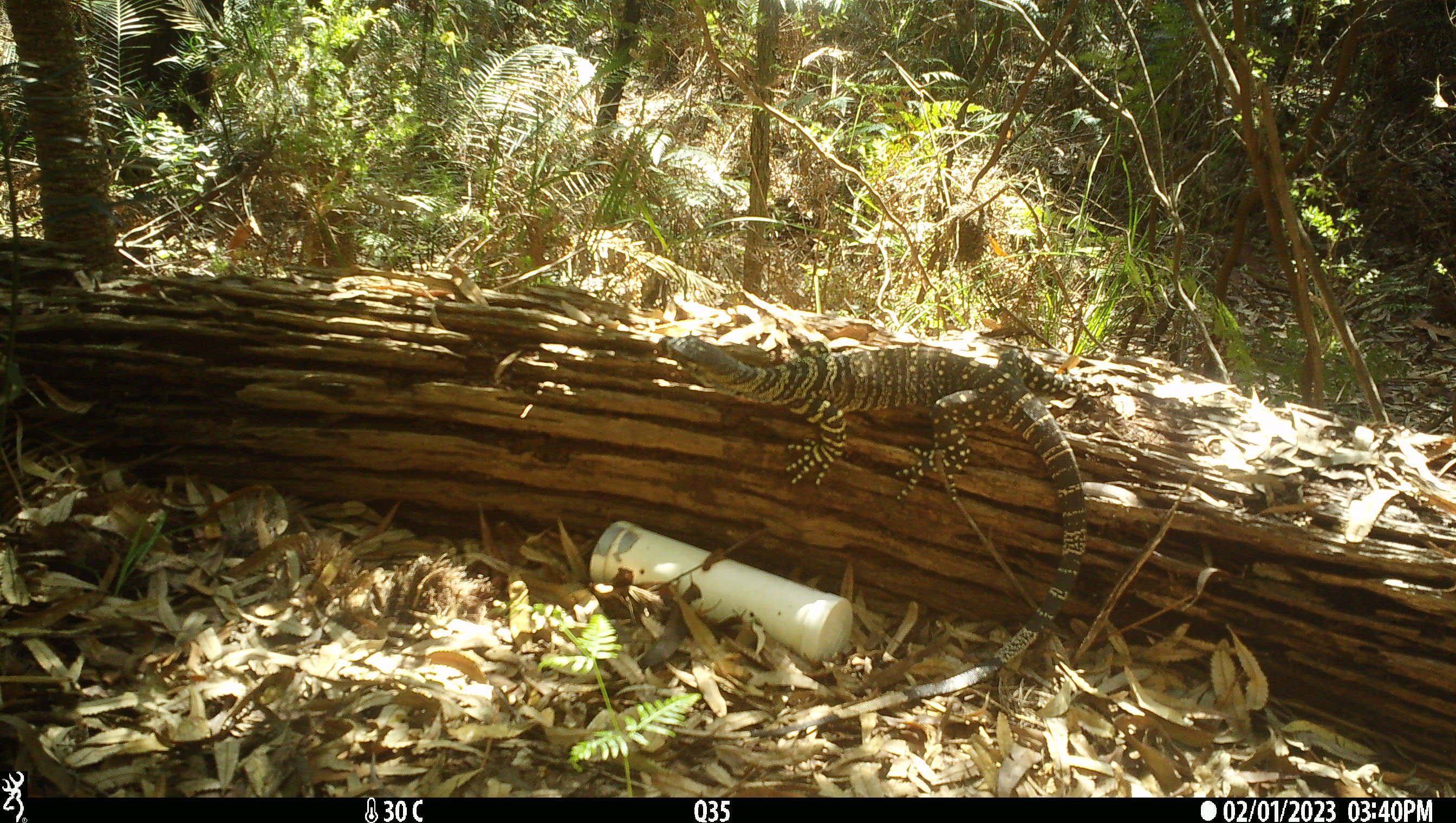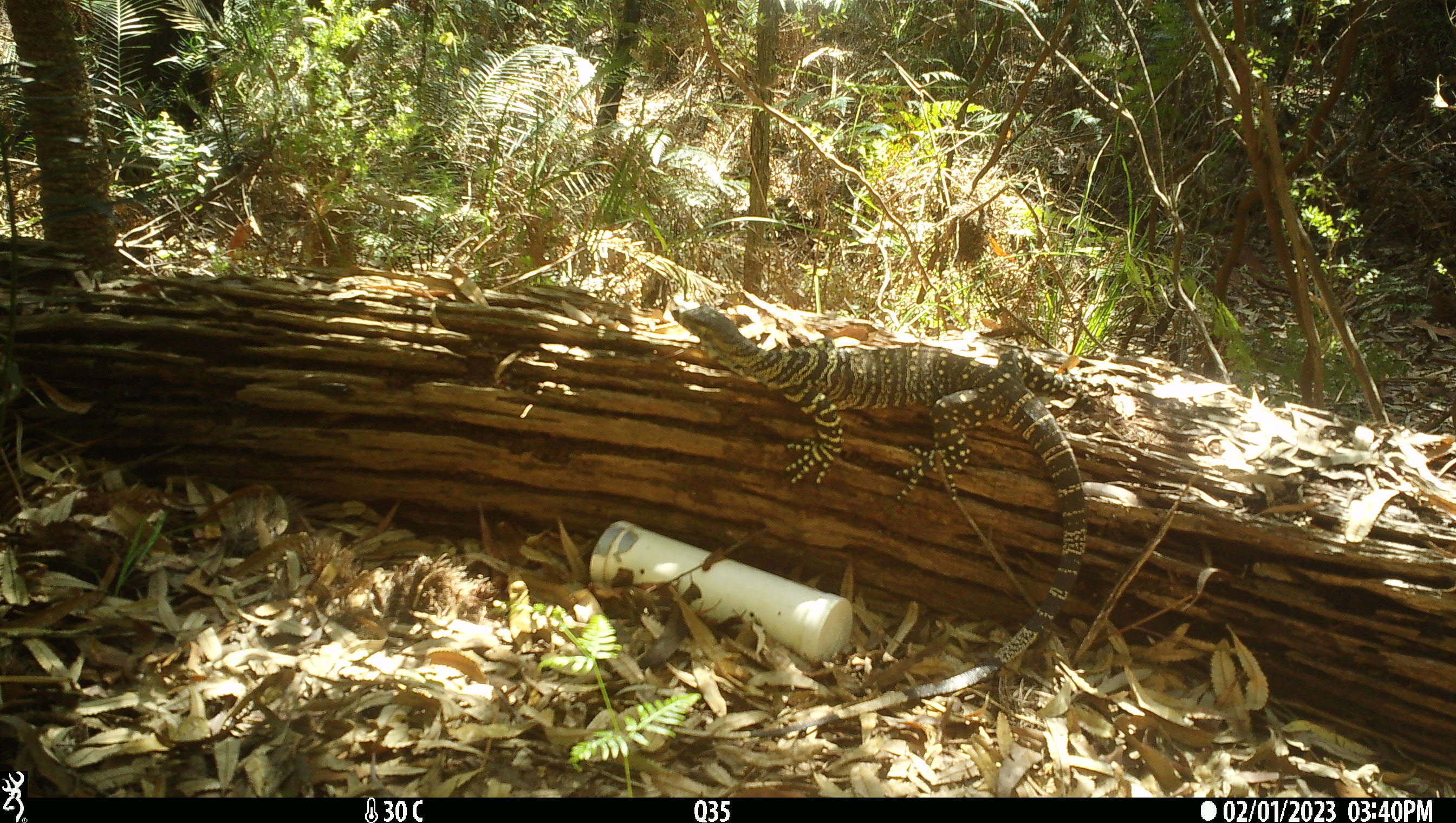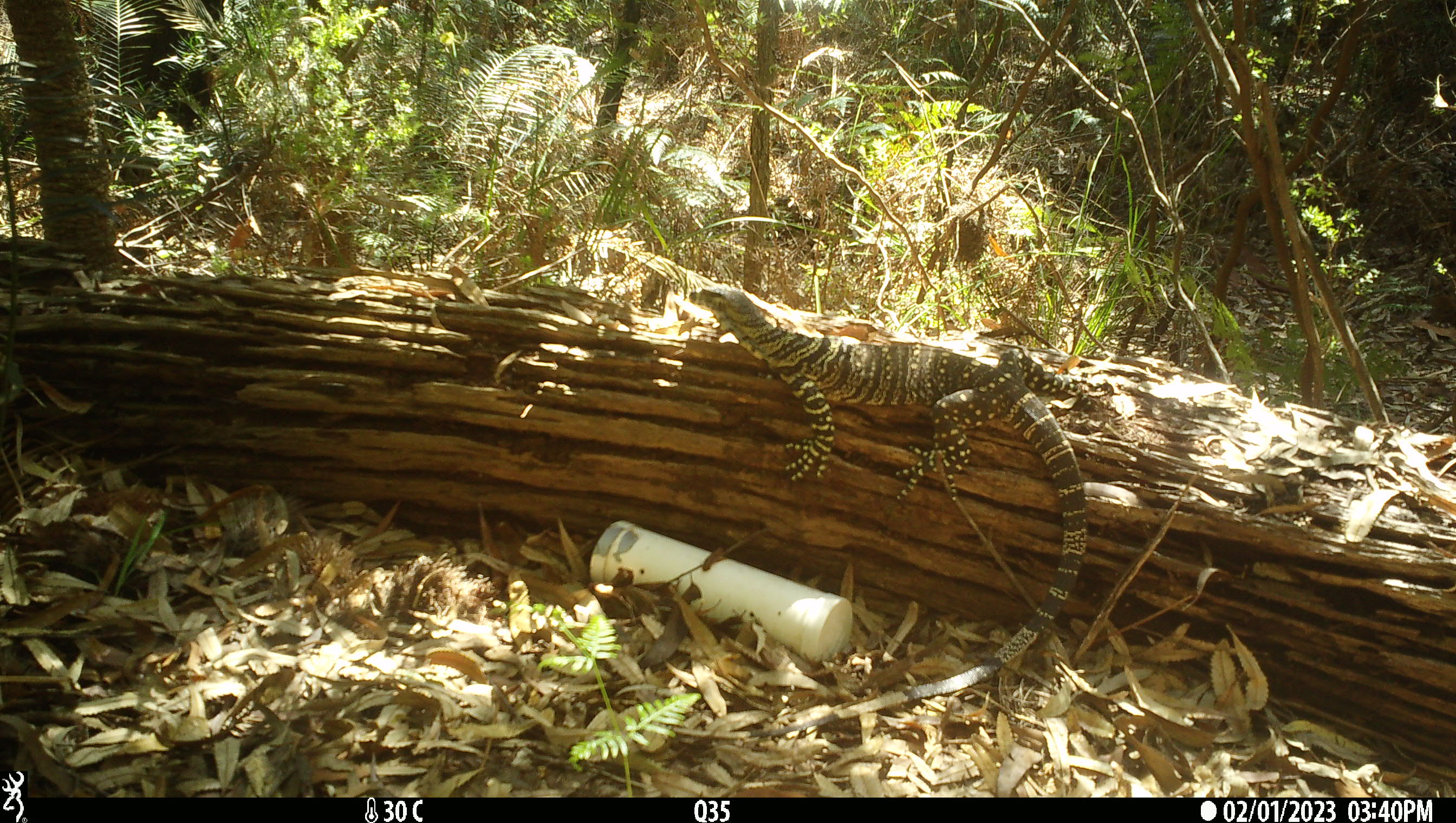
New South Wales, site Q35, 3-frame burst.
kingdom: Animalia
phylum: Chordata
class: Reptilia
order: Squamata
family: Varanidae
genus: Varanus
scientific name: Varanus varius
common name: lace monitor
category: goanna